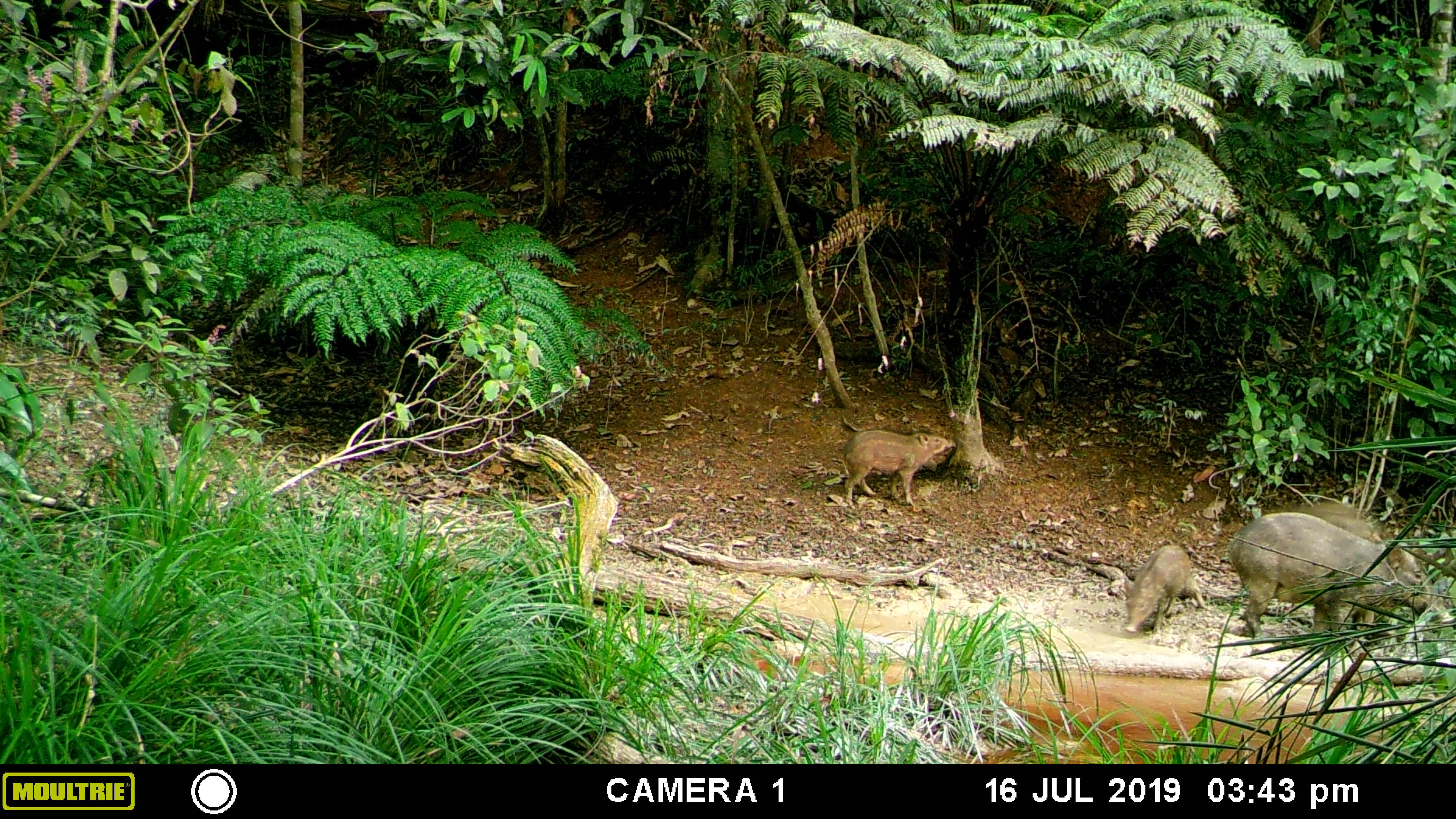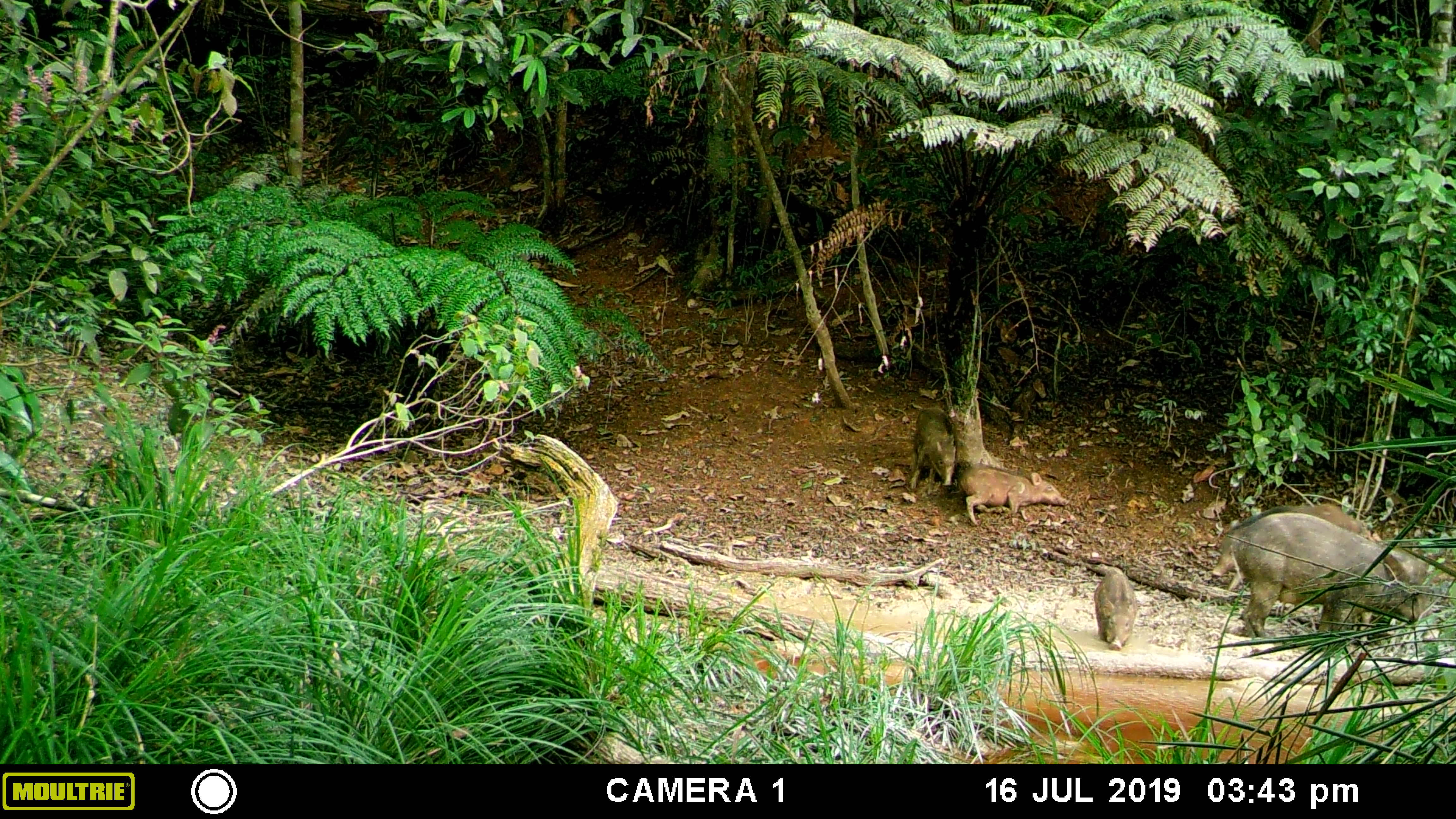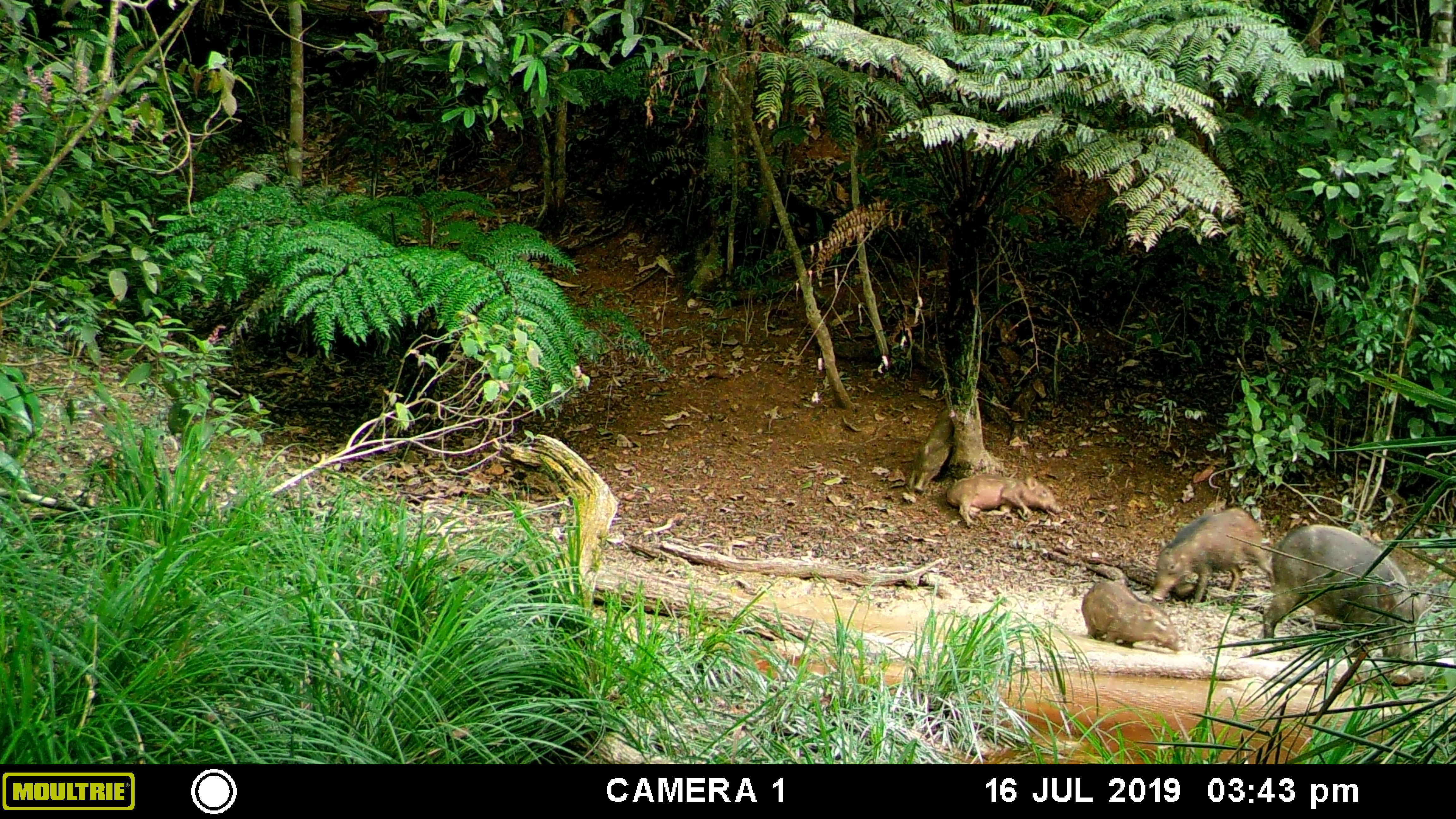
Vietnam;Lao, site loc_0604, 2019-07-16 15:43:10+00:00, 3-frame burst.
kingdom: Animalia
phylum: Chordata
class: Mammalia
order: Artiodactyla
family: Suidae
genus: Sus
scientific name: Sus scrofa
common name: eurasian wild pig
Eurasian wild pig (Sus scrofa). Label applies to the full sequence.